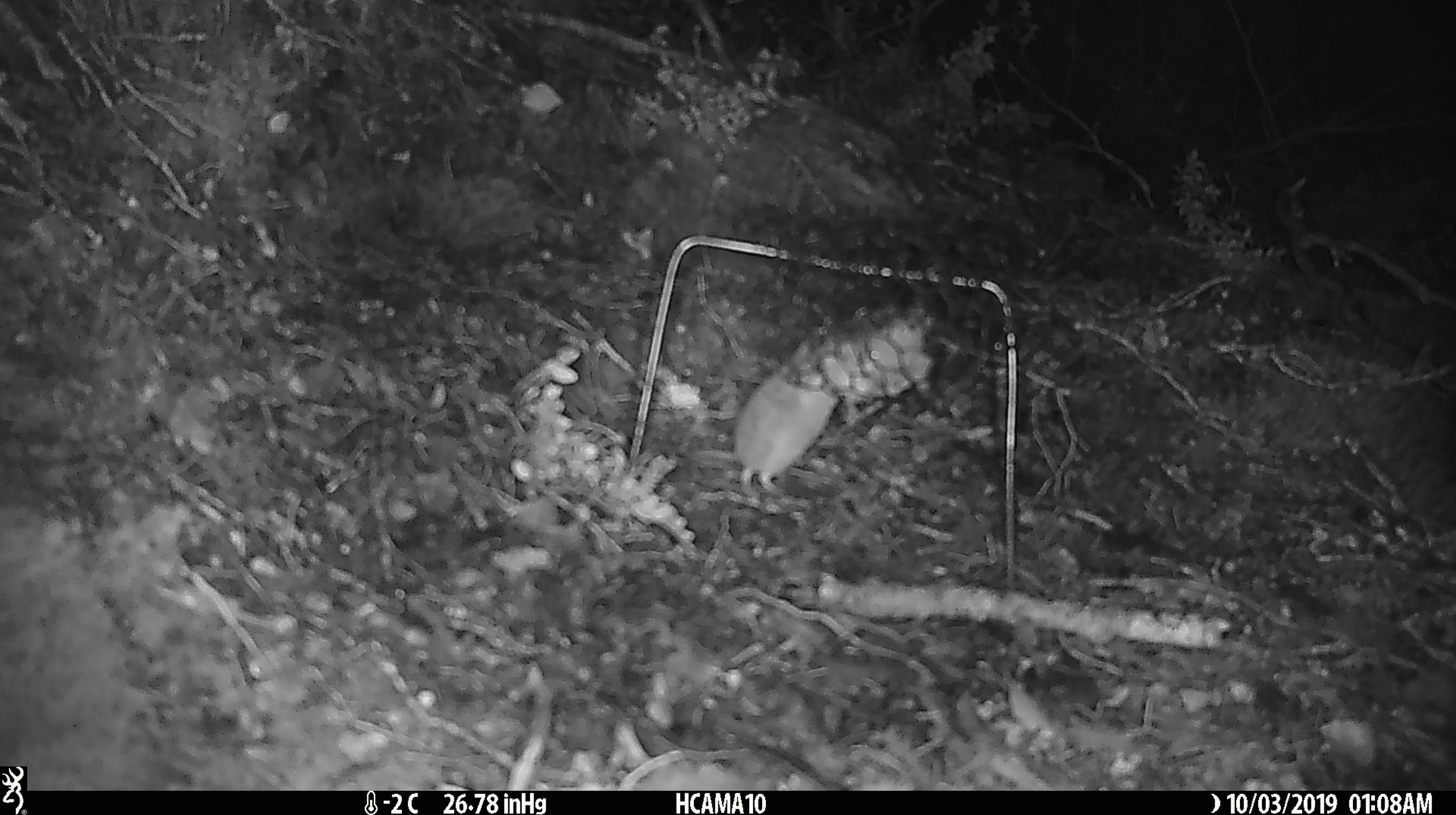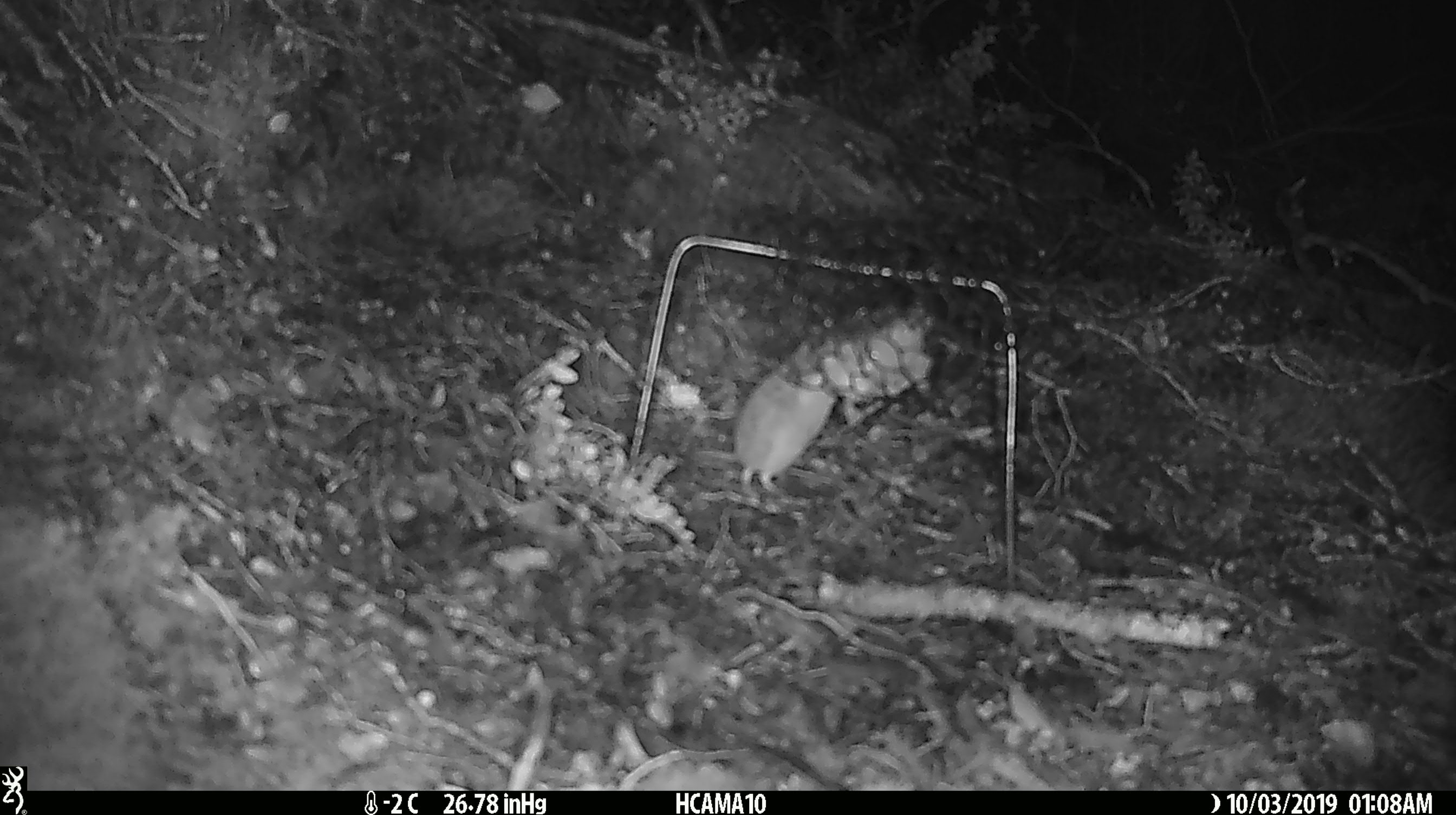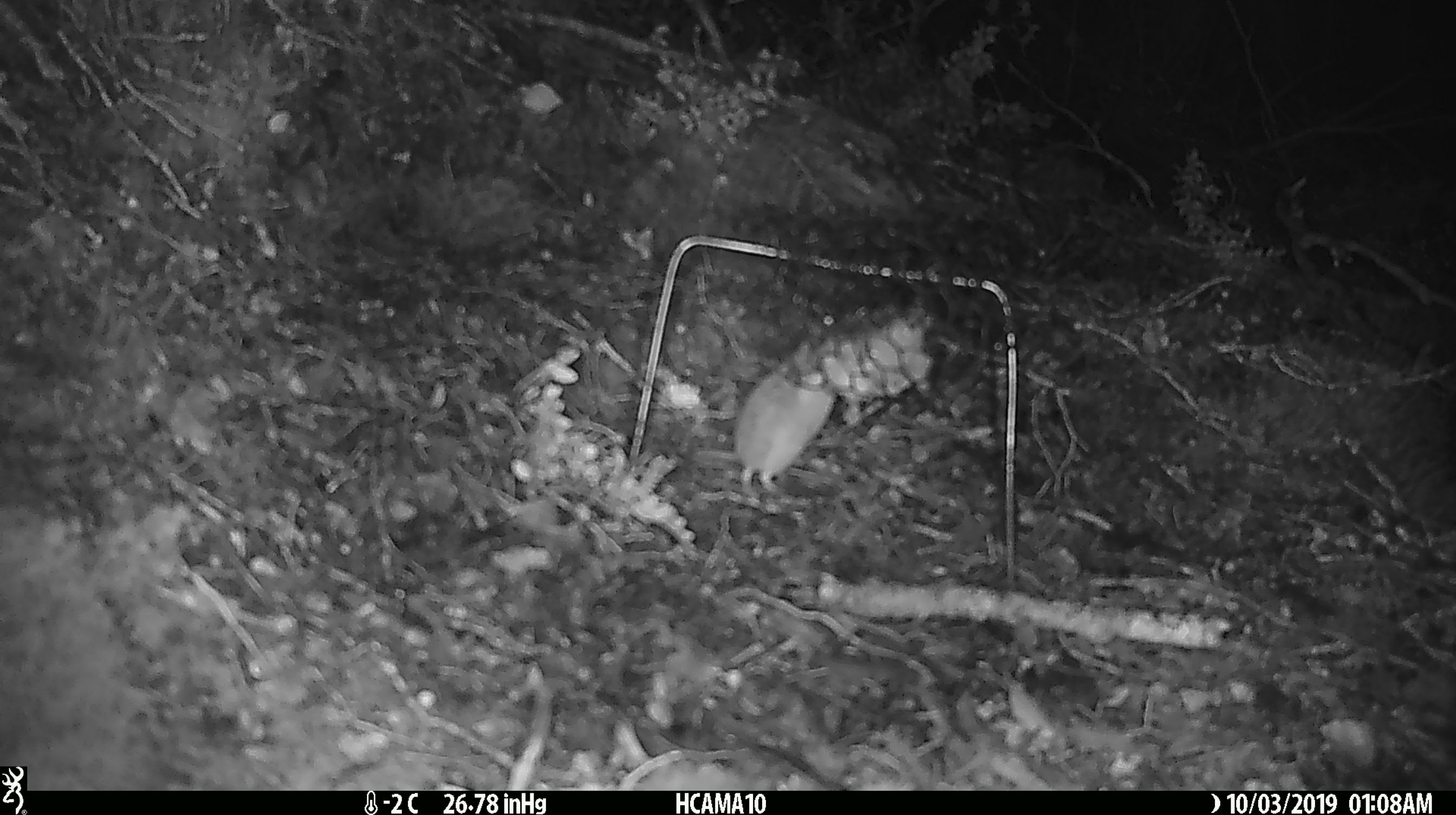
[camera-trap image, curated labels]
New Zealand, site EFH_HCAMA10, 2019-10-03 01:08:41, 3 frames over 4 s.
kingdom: Animalia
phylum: Chordata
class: Mammalia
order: Rodentia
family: Muridae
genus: Mus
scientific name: Mus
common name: mouse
Mouse (Mus).